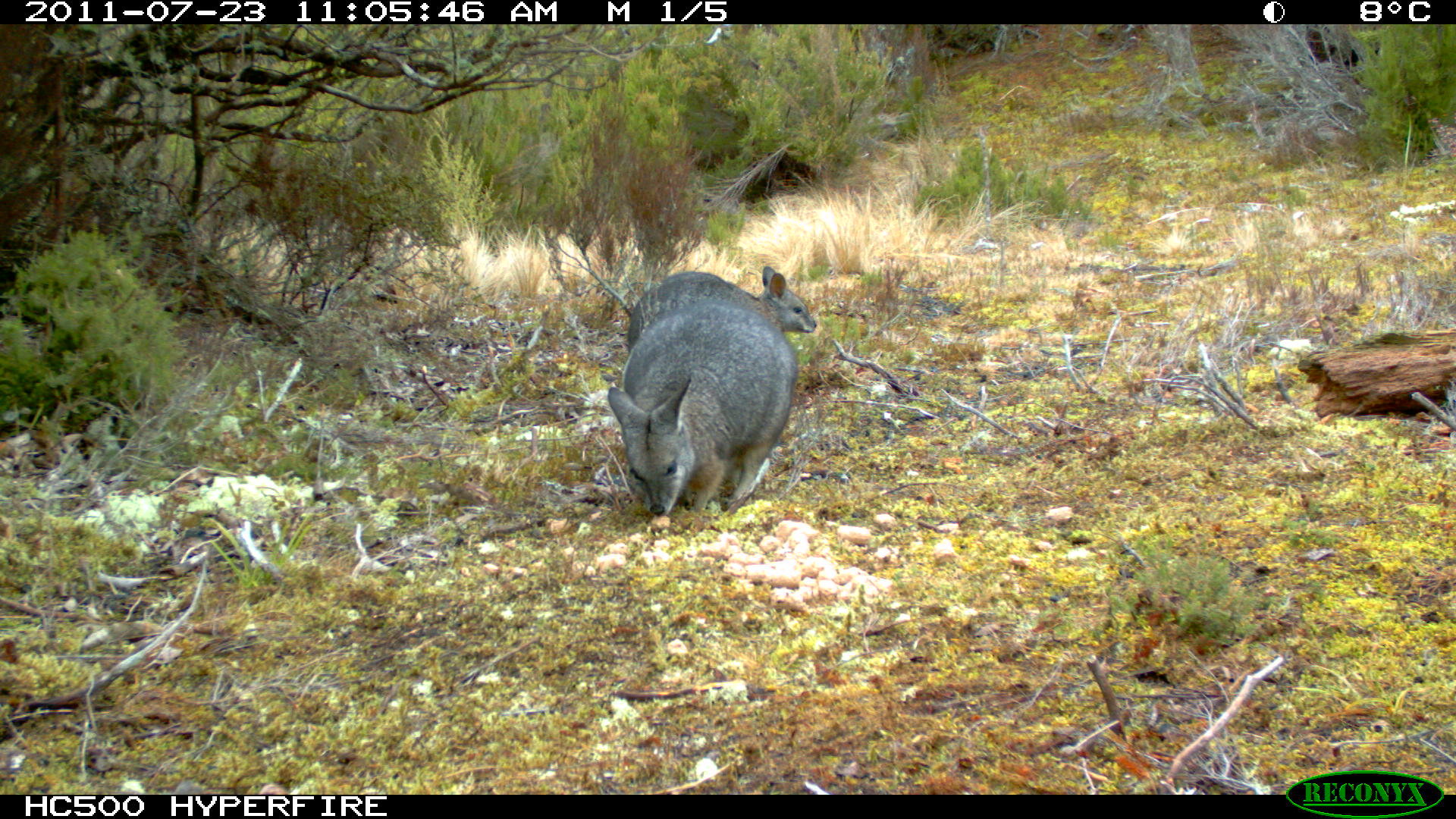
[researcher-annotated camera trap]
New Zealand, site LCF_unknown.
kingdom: Animalia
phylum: Chordata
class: Mammalia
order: Diprotodontia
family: Macropodidae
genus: Notamacropus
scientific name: Notamacropus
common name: wallaby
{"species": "wallaby (Notamacropus)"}